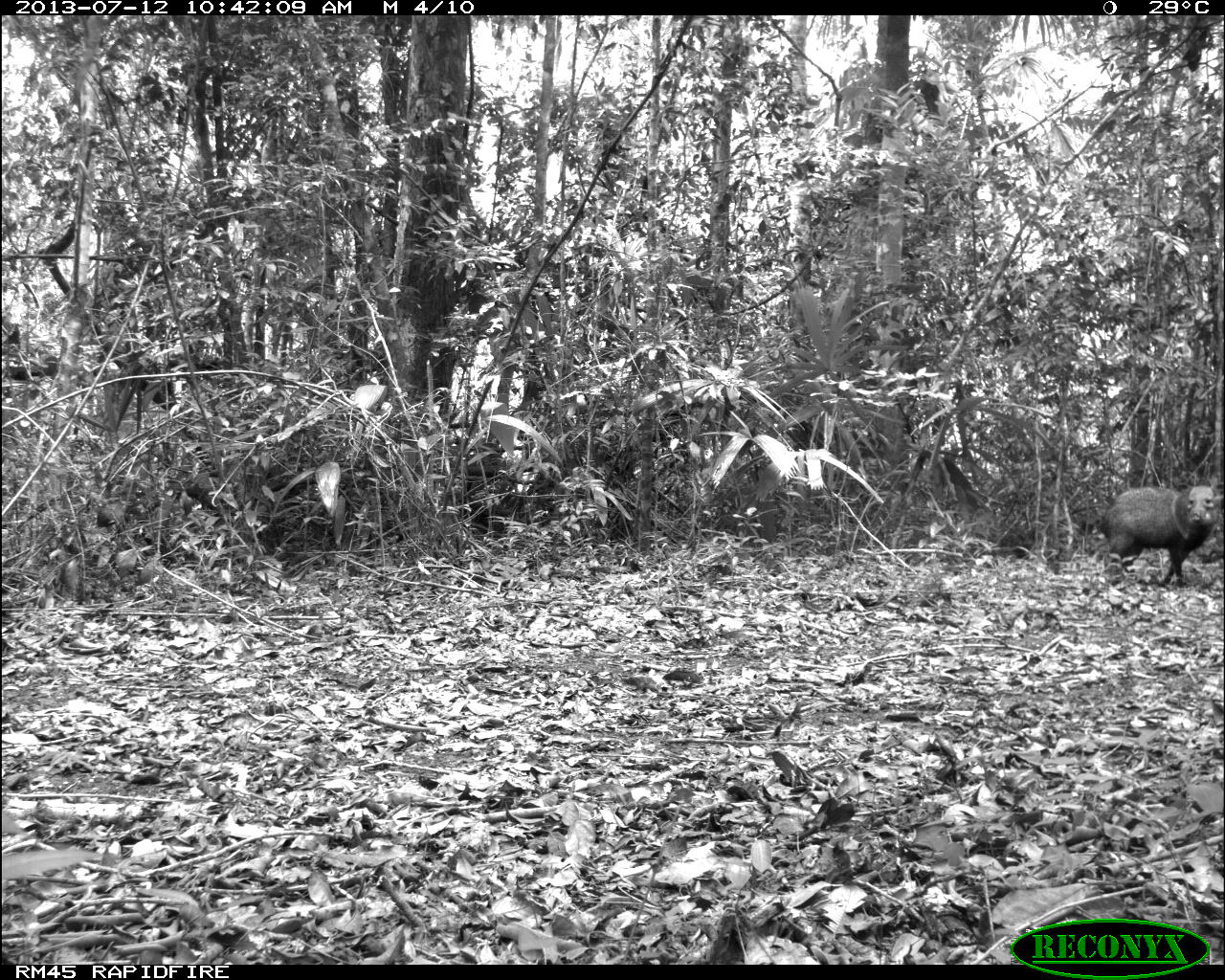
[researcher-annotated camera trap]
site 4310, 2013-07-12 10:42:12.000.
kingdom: Animalia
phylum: Chordata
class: Mammalia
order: Artiodactyla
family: Tayassuidae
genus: Pecari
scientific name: Pecari tajacu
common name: collared peccary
Pecari tajacu (collared peccary), count 13.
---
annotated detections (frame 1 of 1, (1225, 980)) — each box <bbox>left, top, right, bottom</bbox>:
pecari tajacu: <bbox>1102, 483, 1219, 588</bbox>